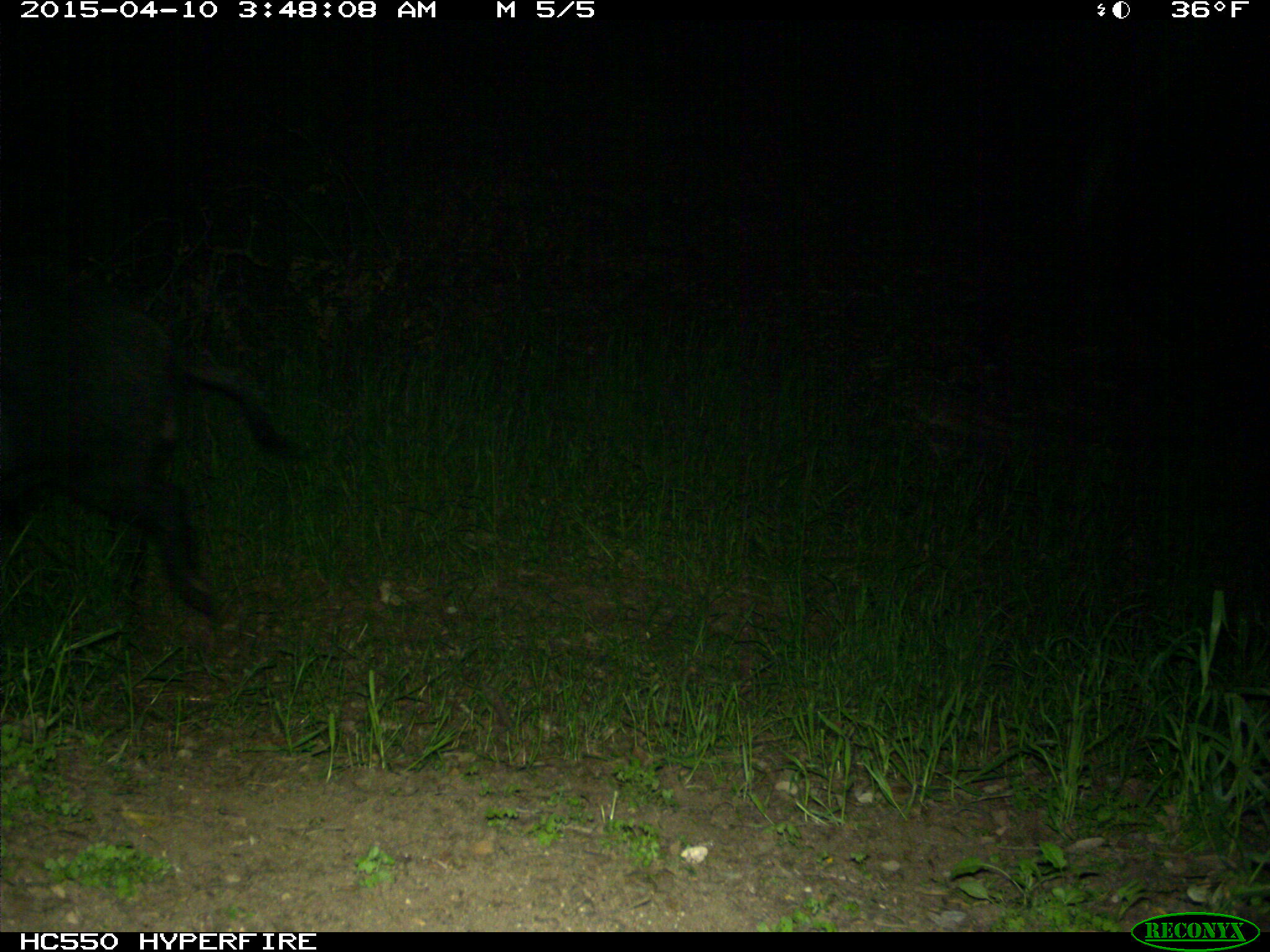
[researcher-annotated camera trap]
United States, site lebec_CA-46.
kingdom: Animalia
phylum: Chordata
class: Mammalia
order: Artiodactyla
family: Suidae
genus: Sus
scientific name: Sus scrofa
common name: wild boar